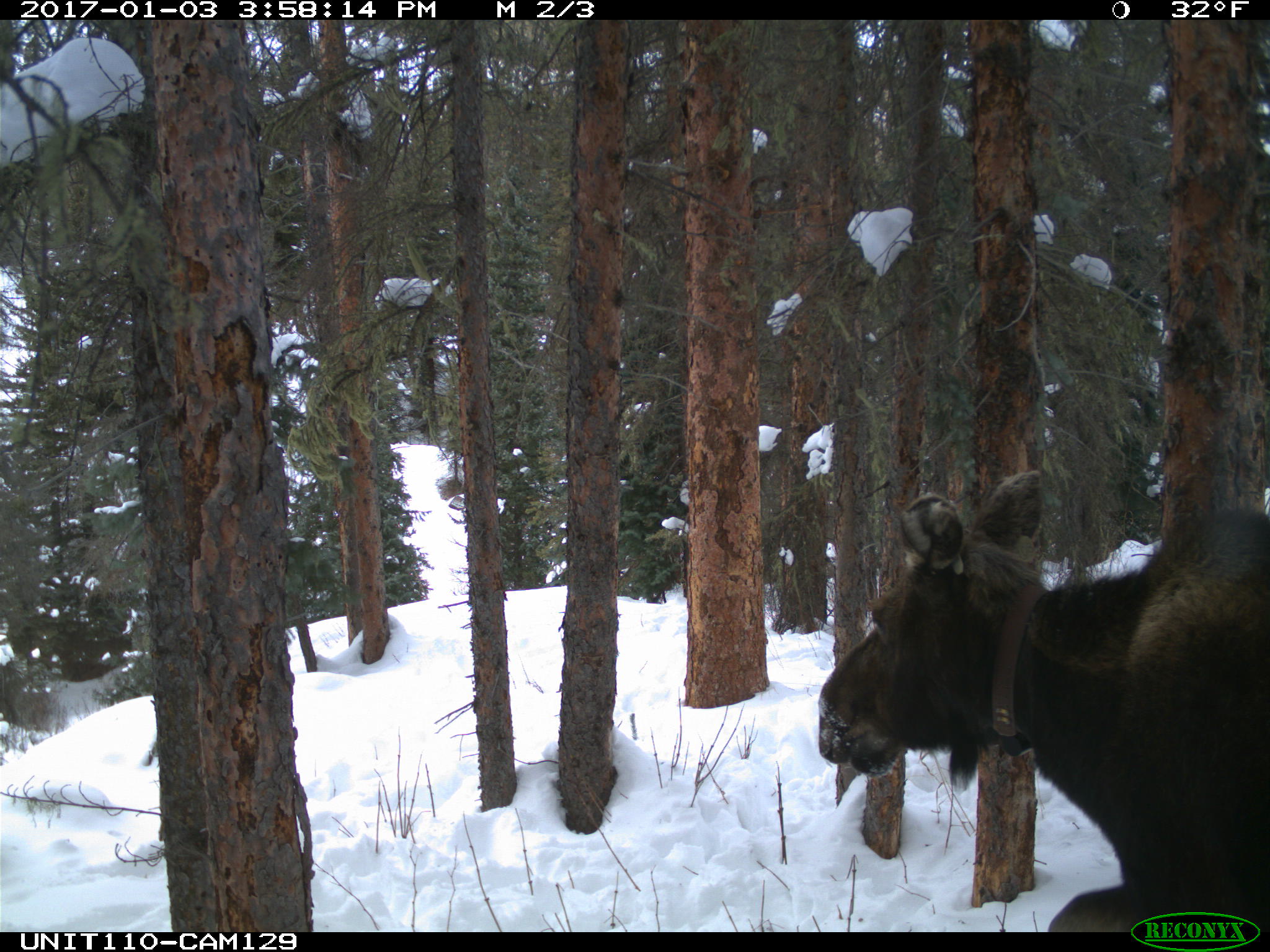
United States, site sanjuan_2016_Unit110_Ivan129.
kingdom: Animalia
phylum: Chordata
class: Mammalia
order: Artiodactyla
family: Cervidae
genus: Alces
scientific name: Alces alces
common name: moose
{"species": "Alces alces (moose)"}